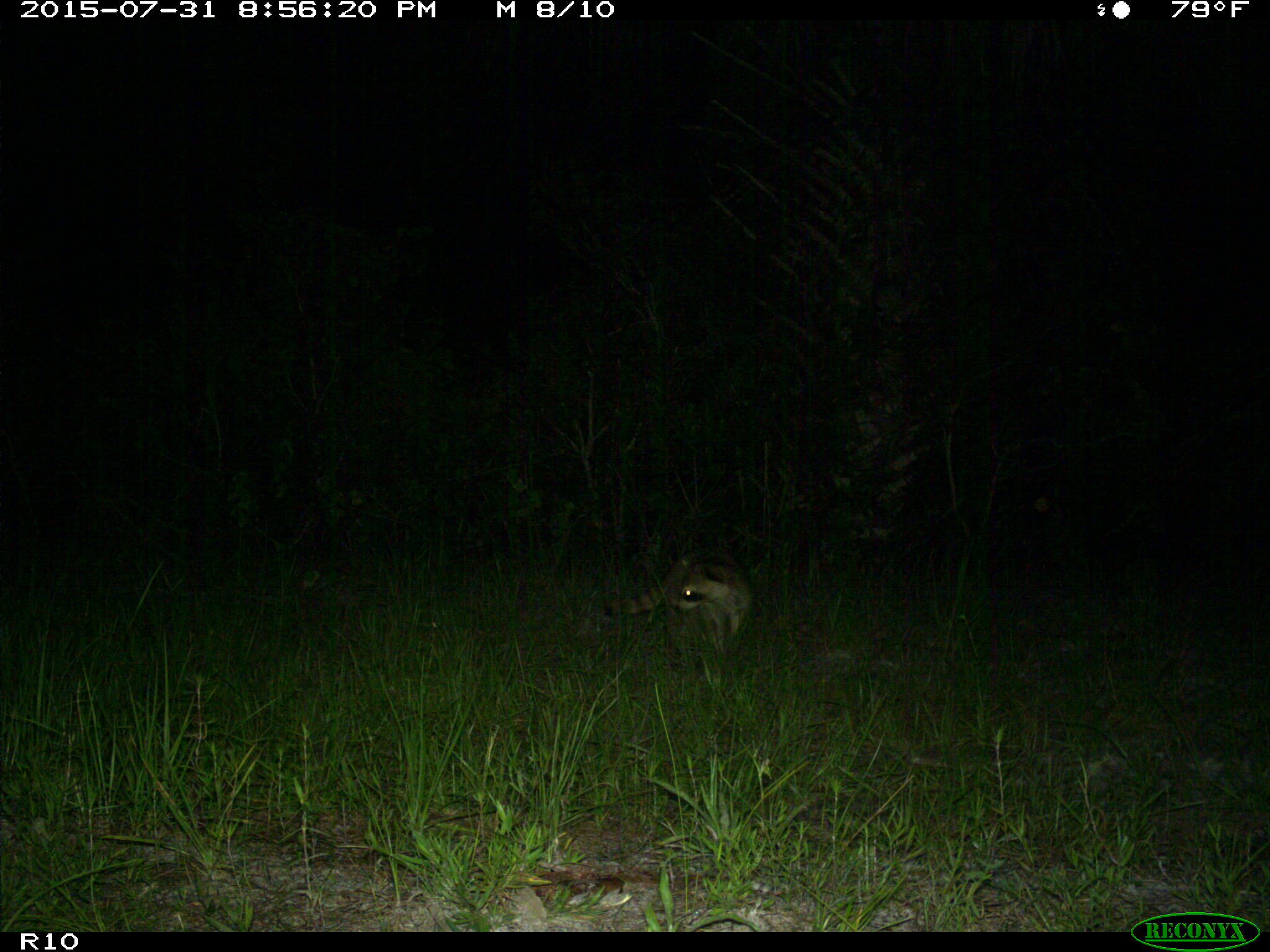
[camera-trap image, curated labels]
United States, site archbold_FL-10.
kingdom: Animalia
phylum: Chordata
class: Mammalia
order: Carnivora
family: Procyonidae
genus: Procyon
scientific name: Procyon lotor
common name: common raccoon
Procyon lotor (common raccoon).